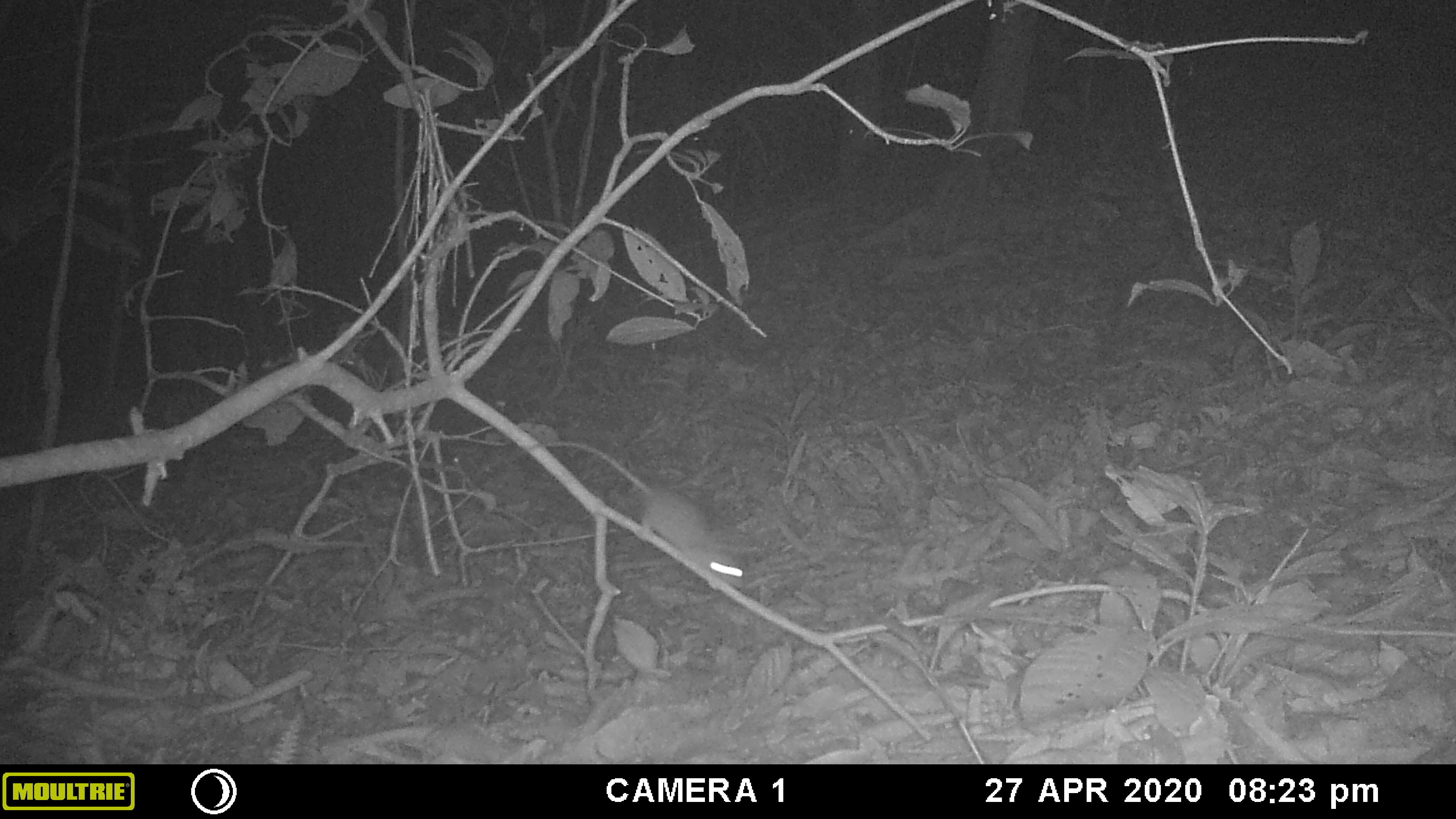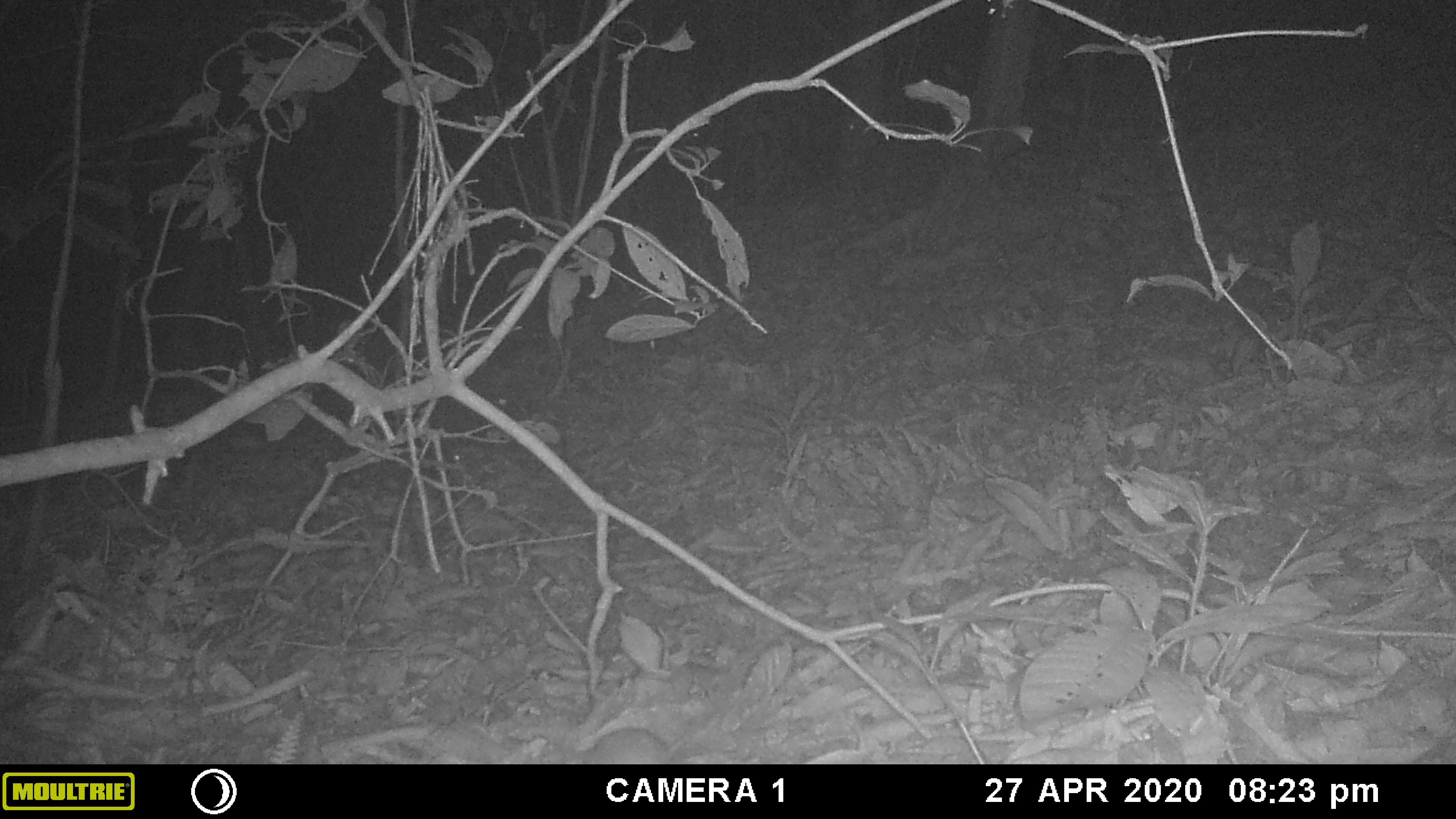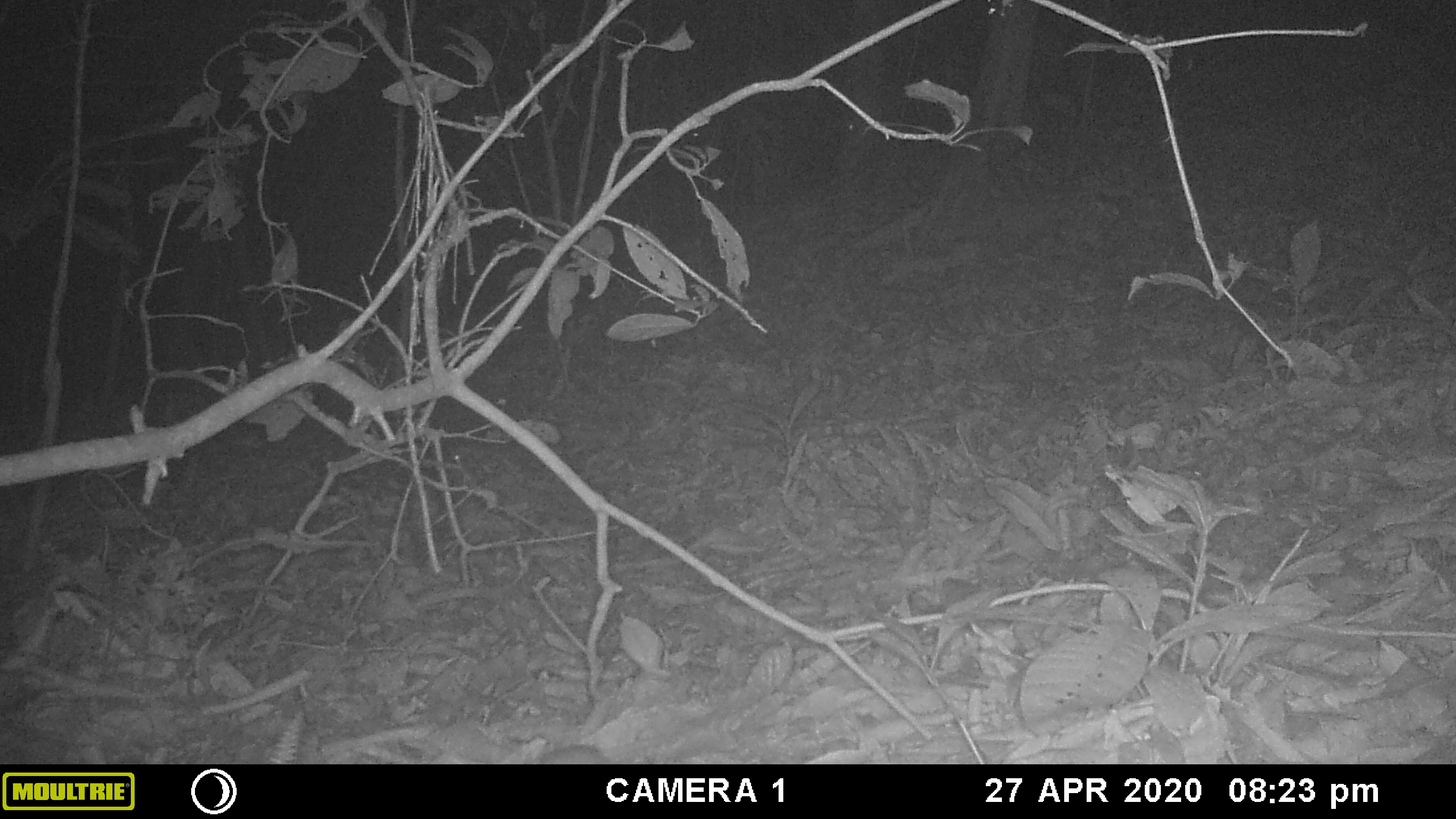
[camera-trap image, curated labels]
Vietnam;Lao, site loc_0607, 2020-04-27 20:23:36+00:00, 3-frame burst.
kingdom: Animalia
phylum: Chordata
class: Mammalia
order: Rodentia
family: Muridae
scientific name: Muridae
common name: old-world mice and rats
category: unidentified murid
Unidentified murid (old-world mice and rats) (Muridae). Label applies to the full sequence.